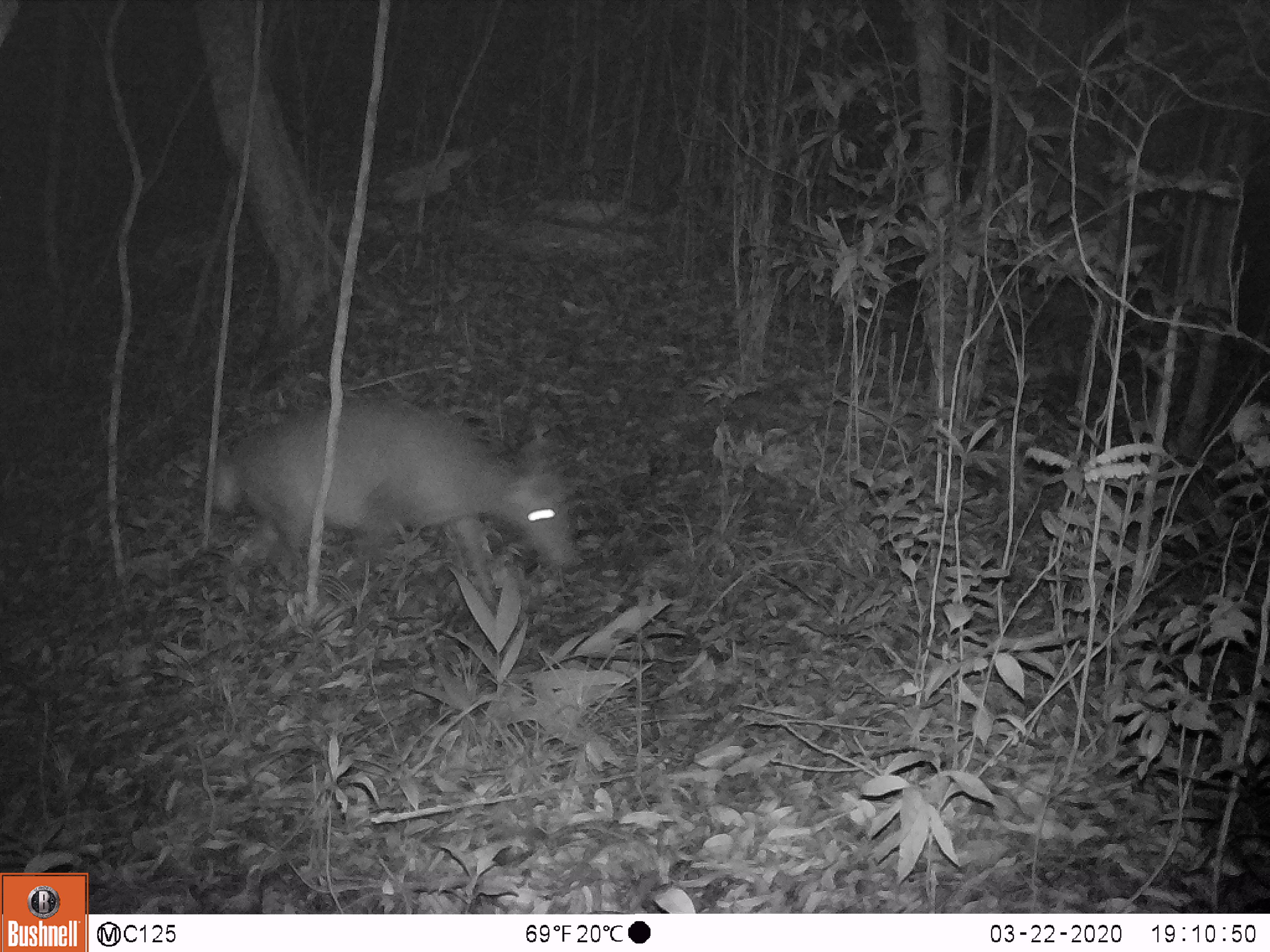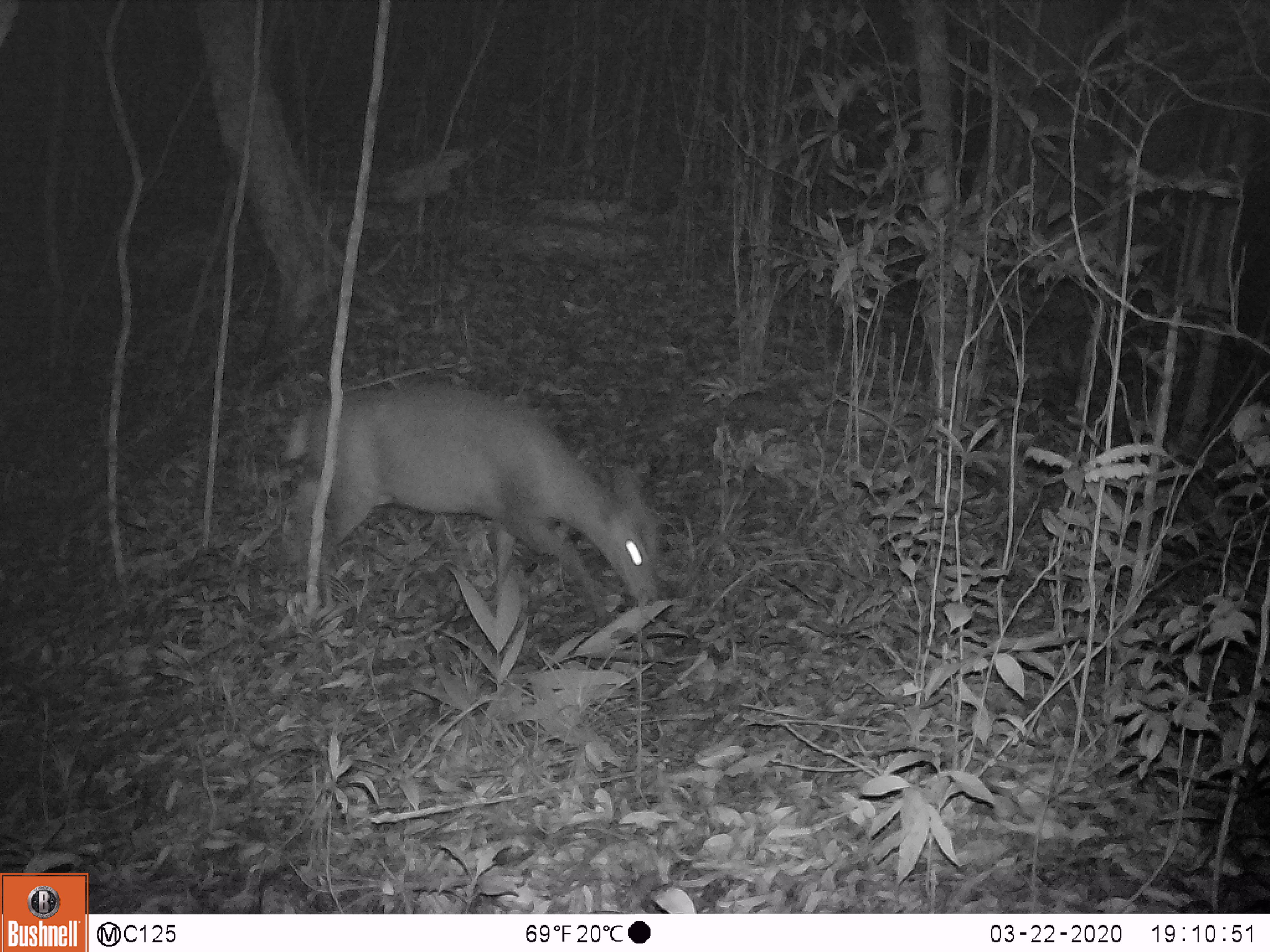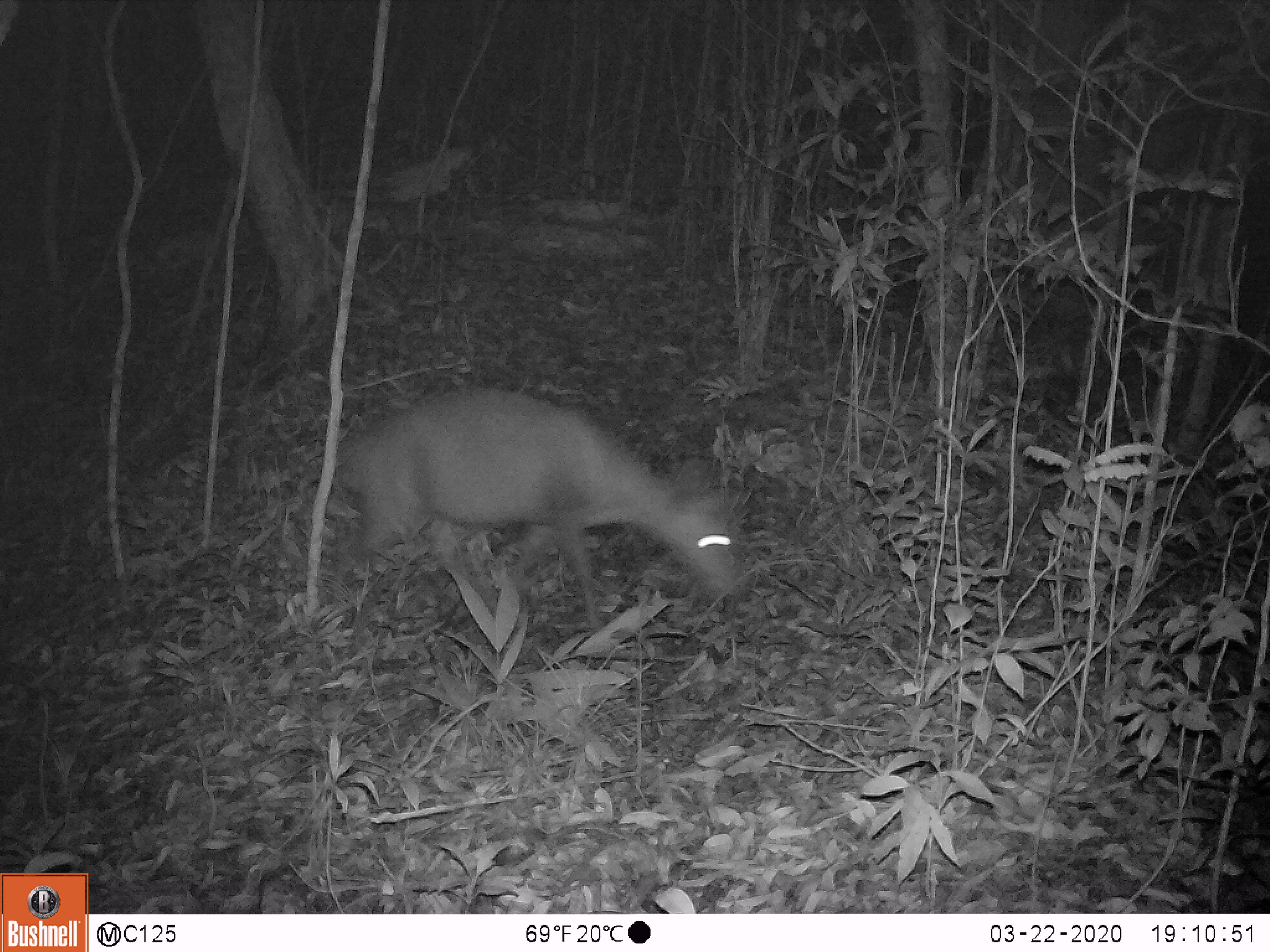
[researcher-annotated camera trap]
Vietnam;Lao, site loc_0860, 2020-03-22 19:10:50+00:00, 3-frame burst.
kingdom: Animalia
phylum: Chordata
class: Mammalia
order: Artiodactyla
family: Cervidae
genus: Muntiacus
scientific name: Muntiacus rooseveltorum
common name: roosevelt's muntjac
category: roosevelts muntjac group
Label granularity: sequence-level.